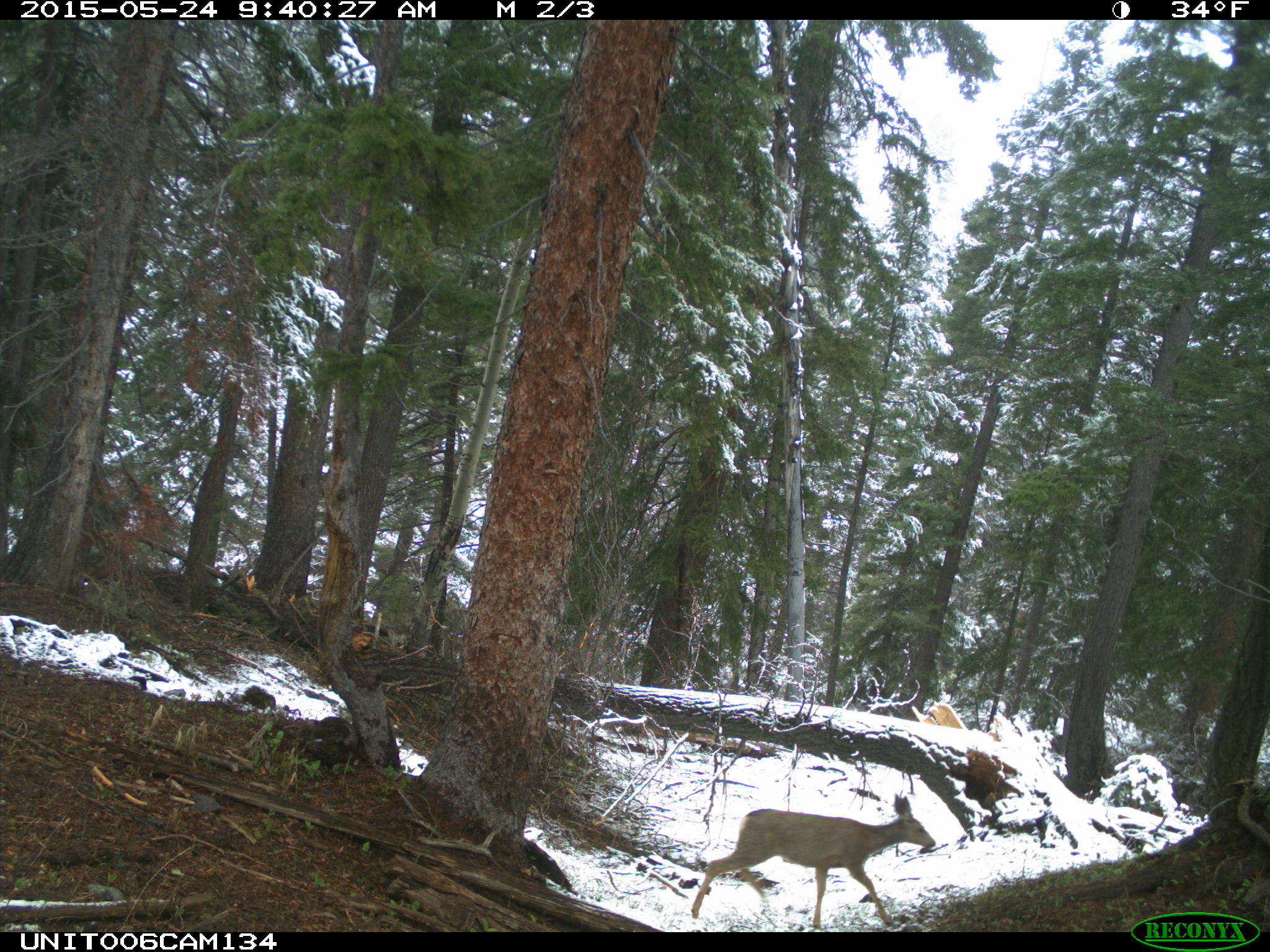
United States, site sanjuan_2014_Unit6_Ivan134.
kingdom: Animalia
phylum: Chordata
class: Mammalia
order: Artiodactyla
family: Cervidae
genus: Odocoileus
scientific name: Odocoileus hemionus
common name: mule deer